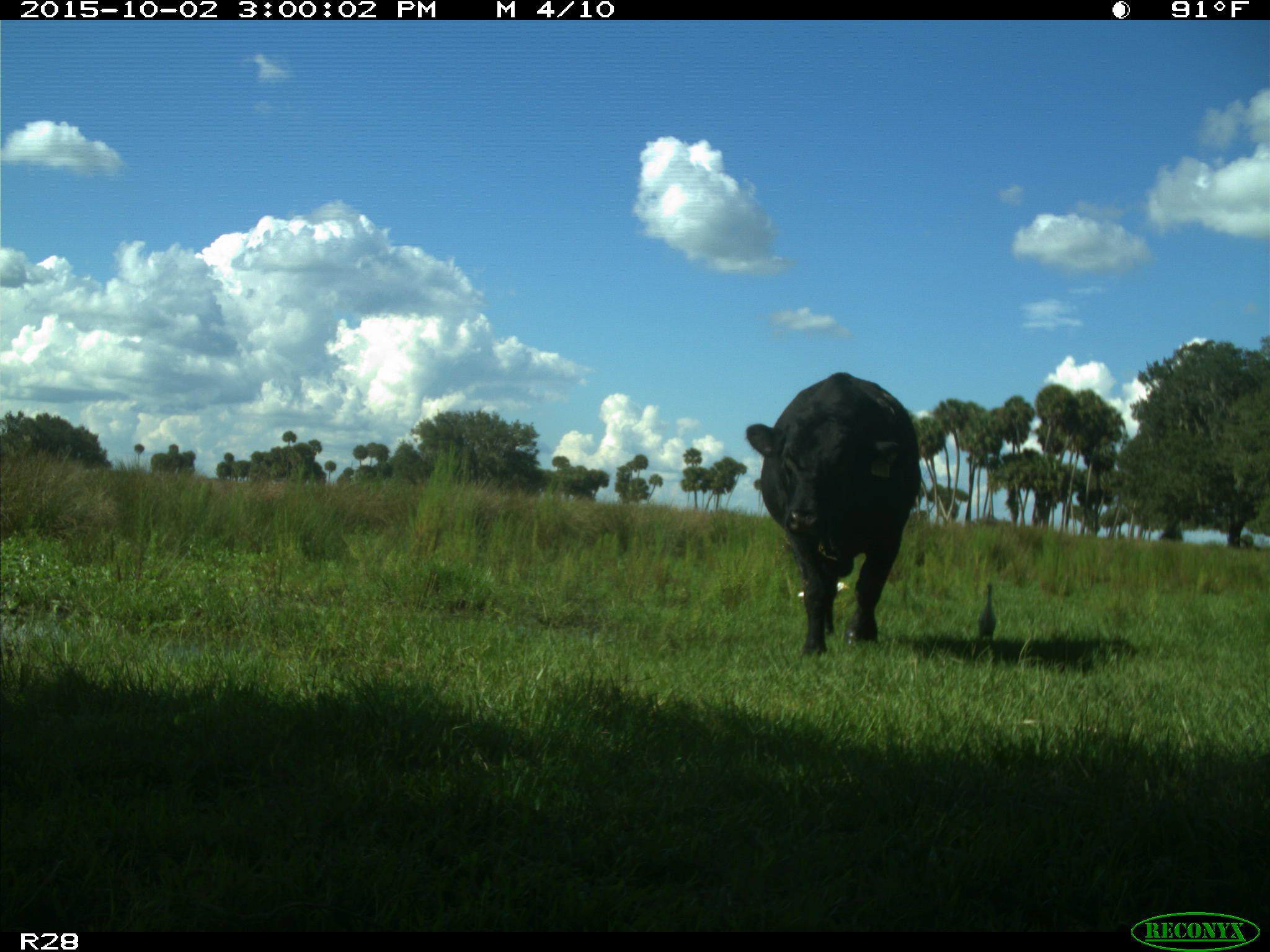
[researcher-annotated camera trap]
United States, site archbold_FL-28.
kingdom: Animalia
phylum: Chordata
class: Mammalia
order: Artiodactyla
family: Bovidae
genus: Bos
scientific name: Bos taurus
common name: domestic cow